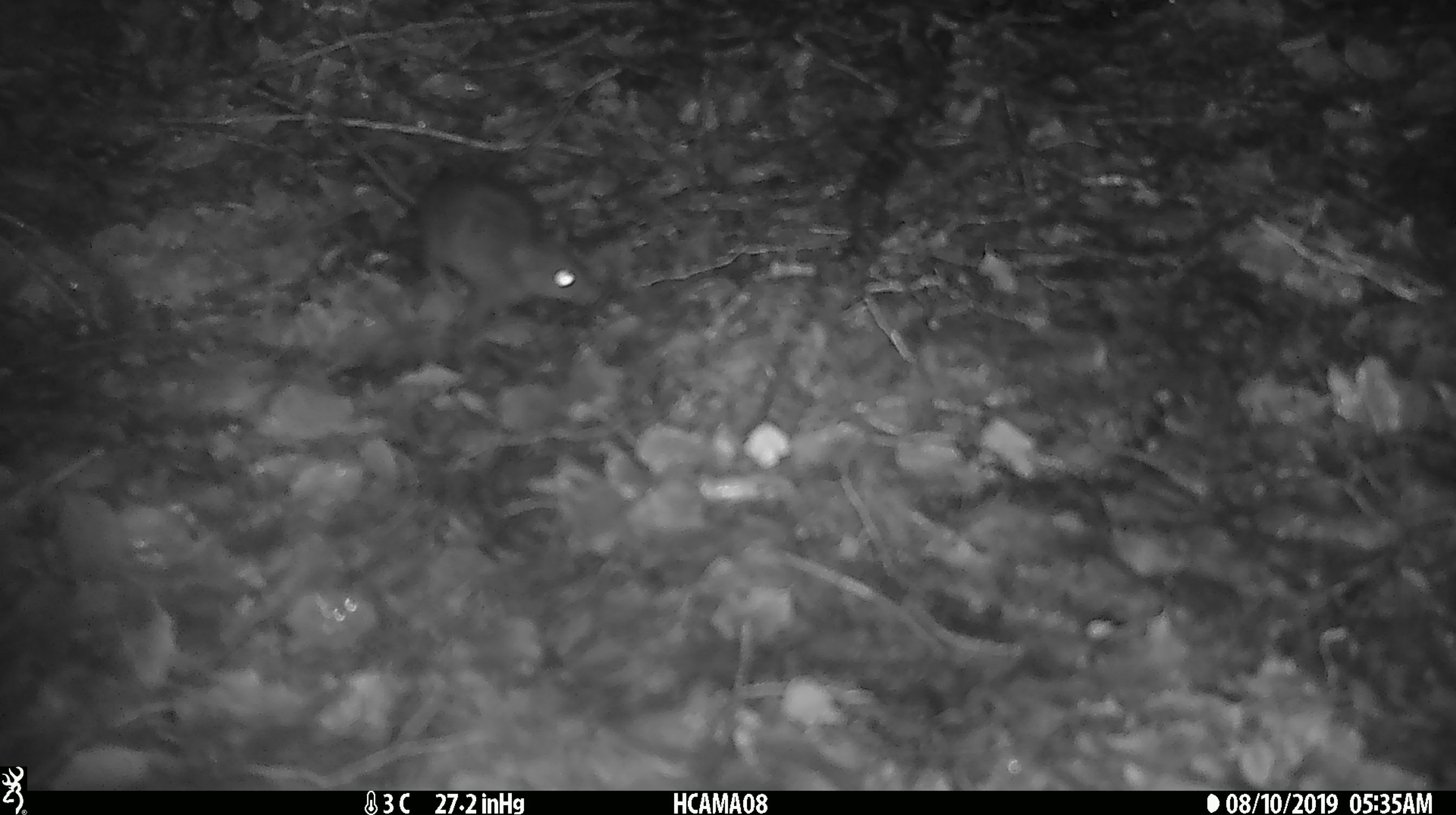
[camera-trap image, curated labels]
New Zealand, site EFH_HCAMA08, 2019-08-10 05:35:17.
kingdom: Animalia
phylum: Chordata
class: Mammalia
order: Rodentia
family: Muridae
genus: Mus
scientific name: Mus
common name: mouse